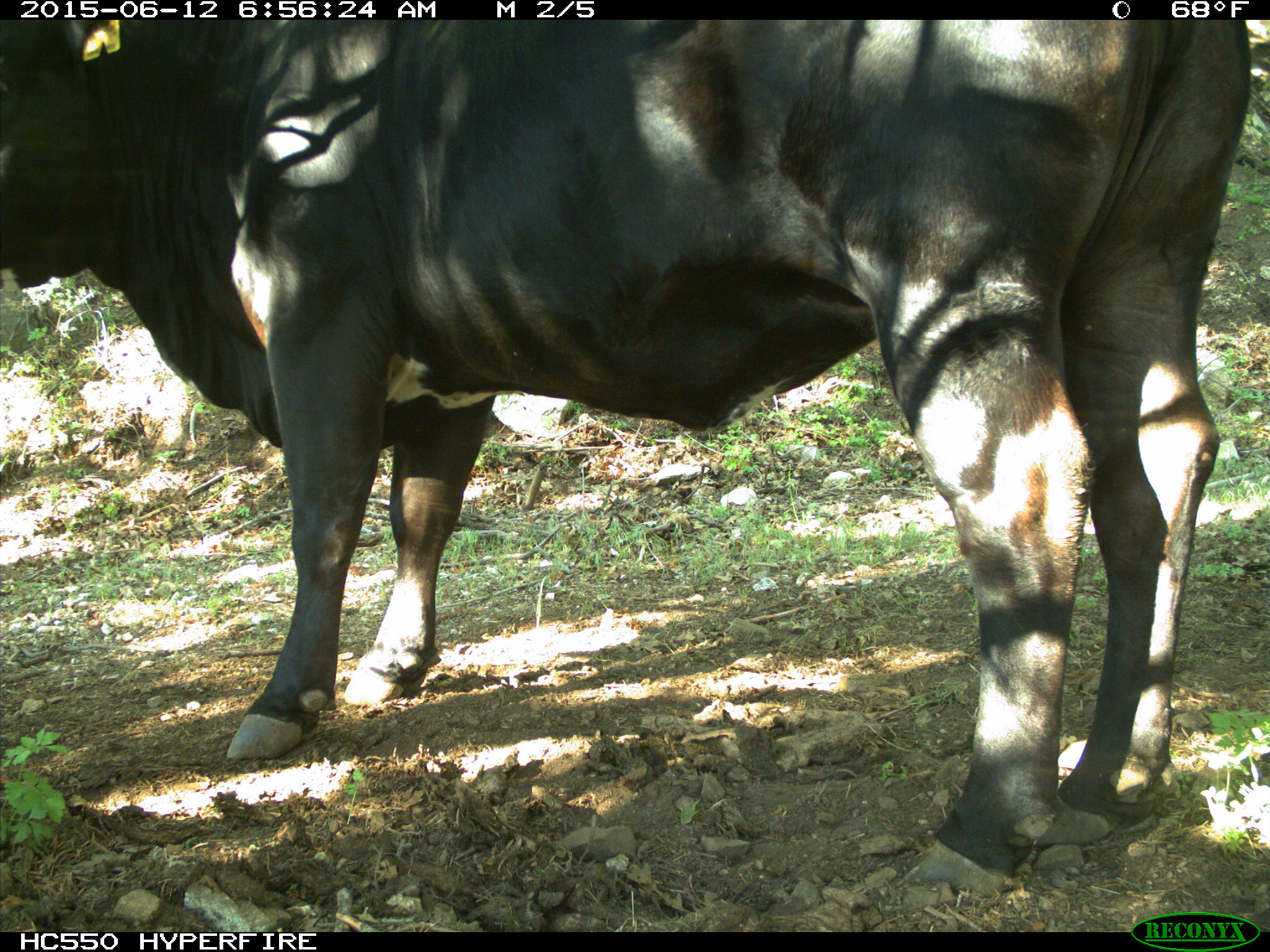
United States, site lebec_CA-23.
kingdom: Animalia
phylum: Chordata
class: Mammalia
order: Artiodactyla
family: Bovidae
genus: Bos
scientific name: Bos taurus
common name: domestic cow